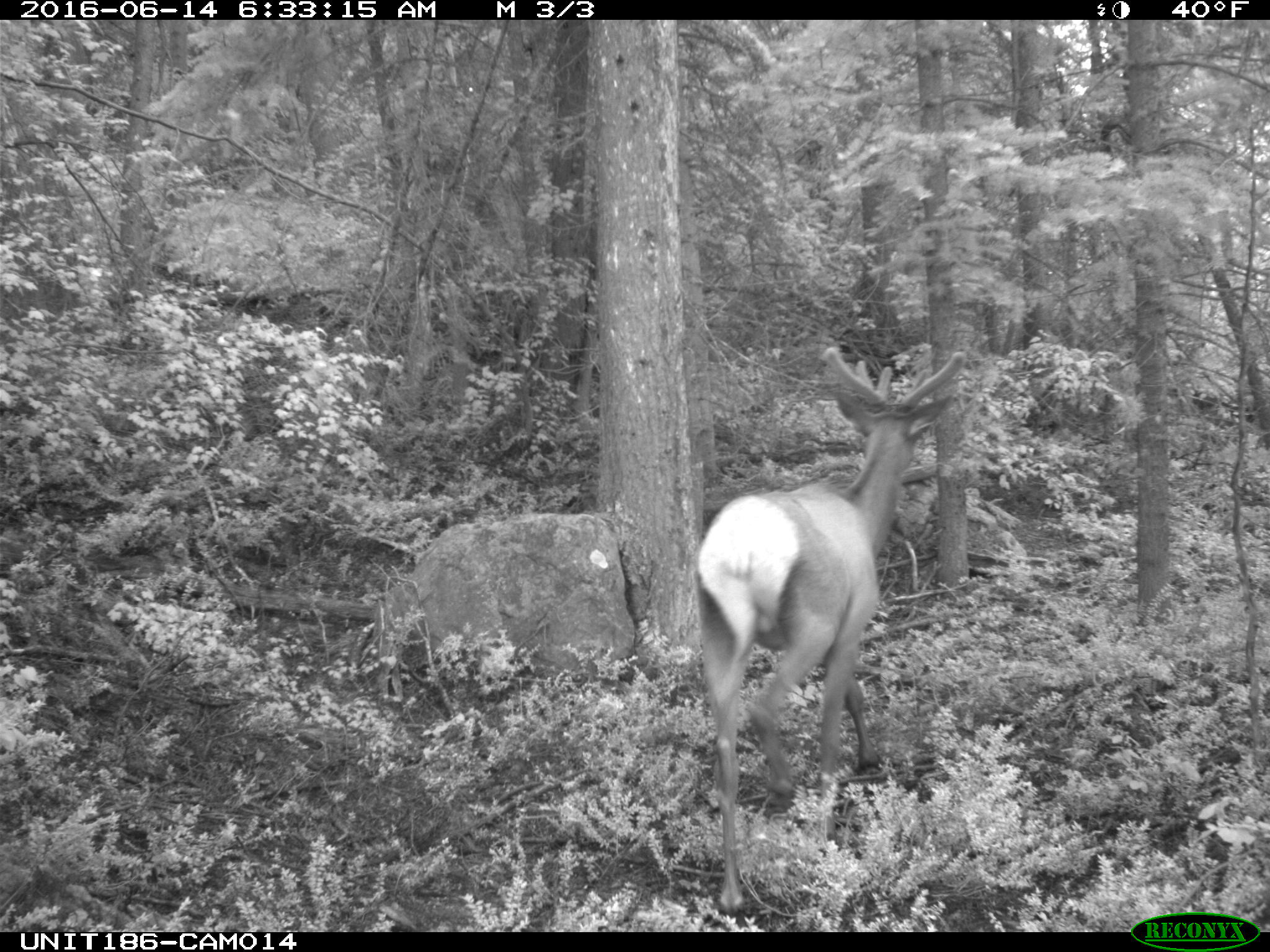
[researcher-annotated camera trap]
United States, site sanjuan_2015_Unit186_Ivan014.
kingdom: Animalia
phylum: Chordata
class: Mammalia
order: Artiodactyla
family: Cervidae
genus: Cervus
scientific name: Cervus elaphus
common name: red deer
Cervus elaphus (red deer).